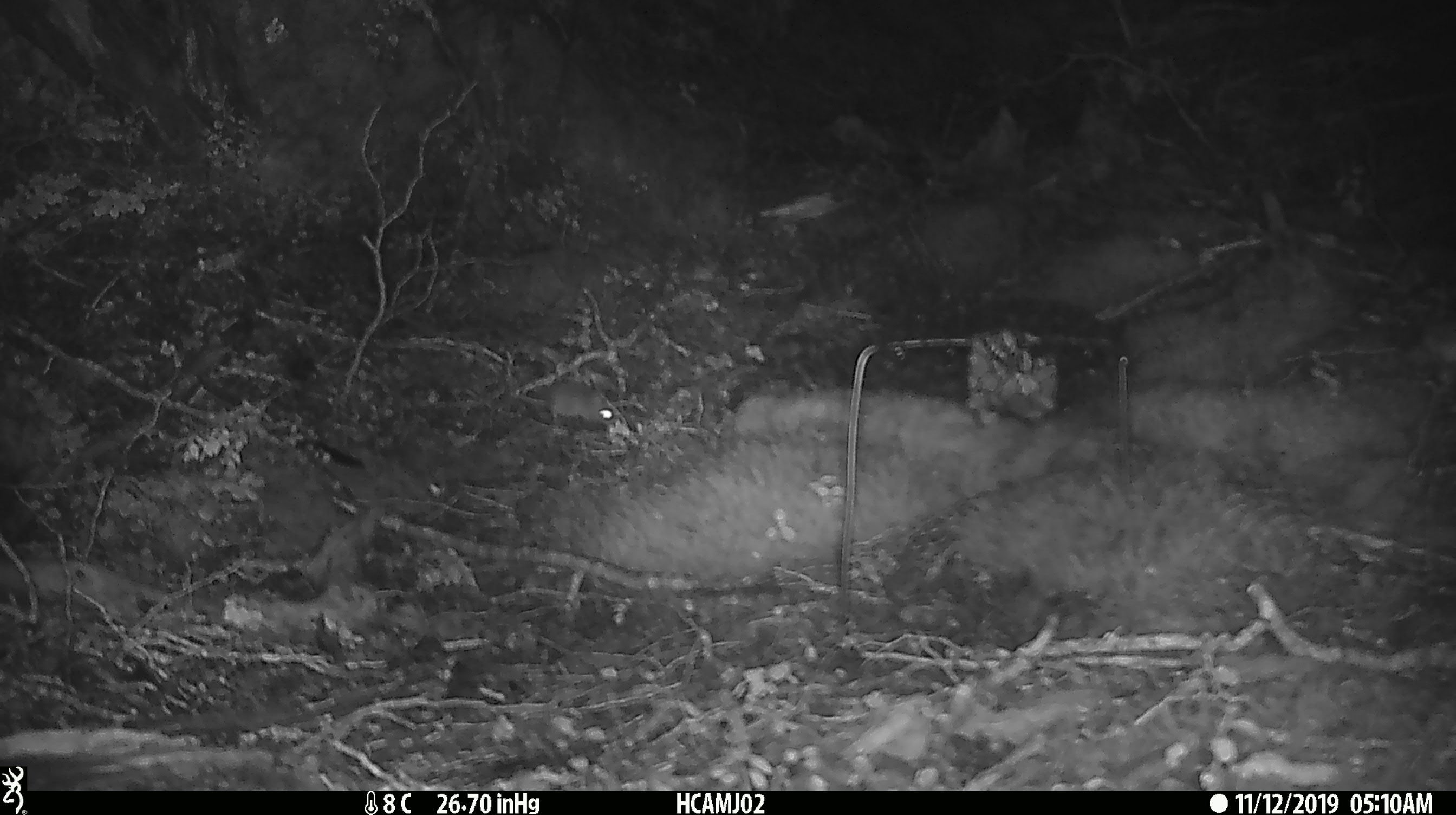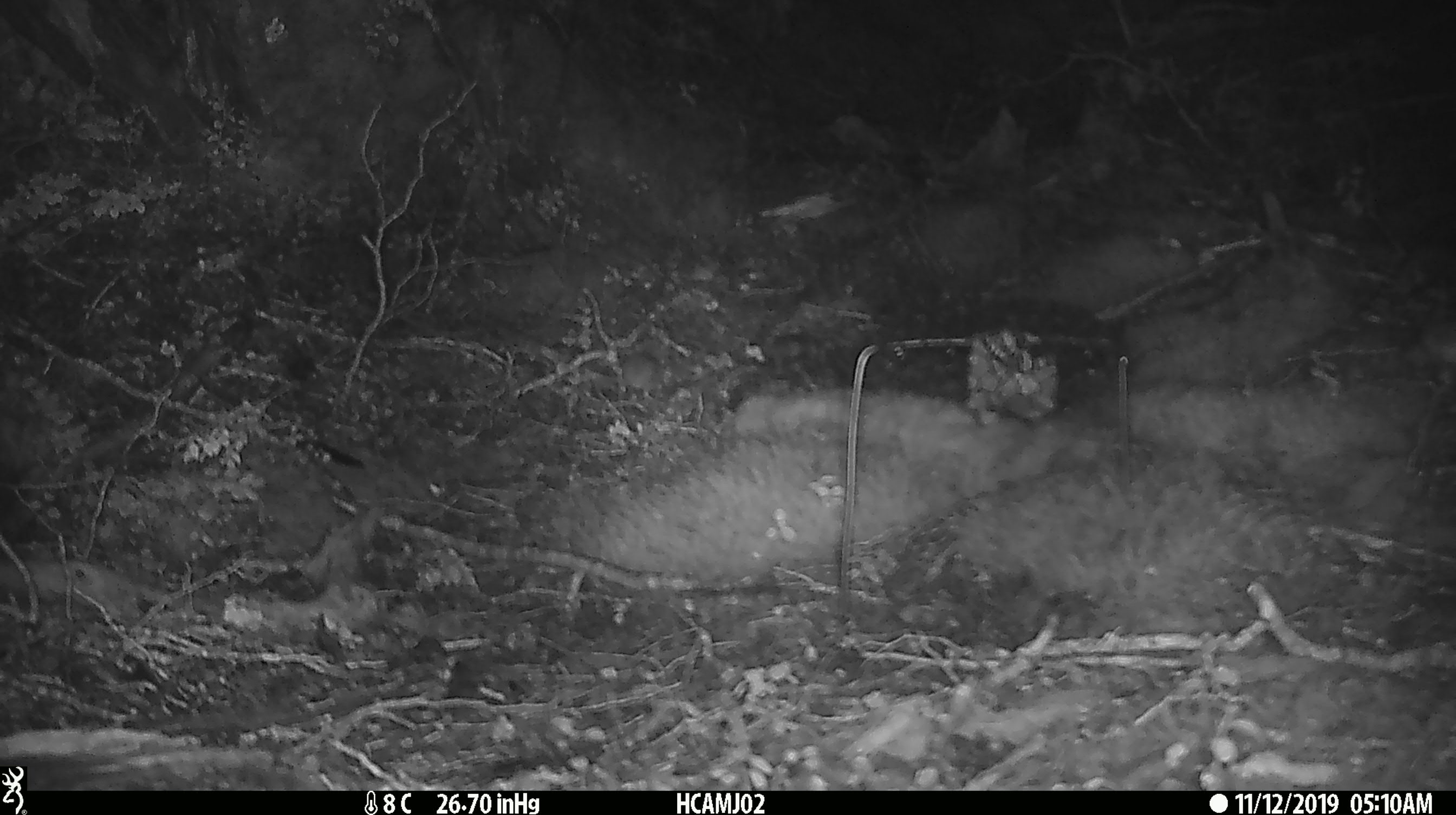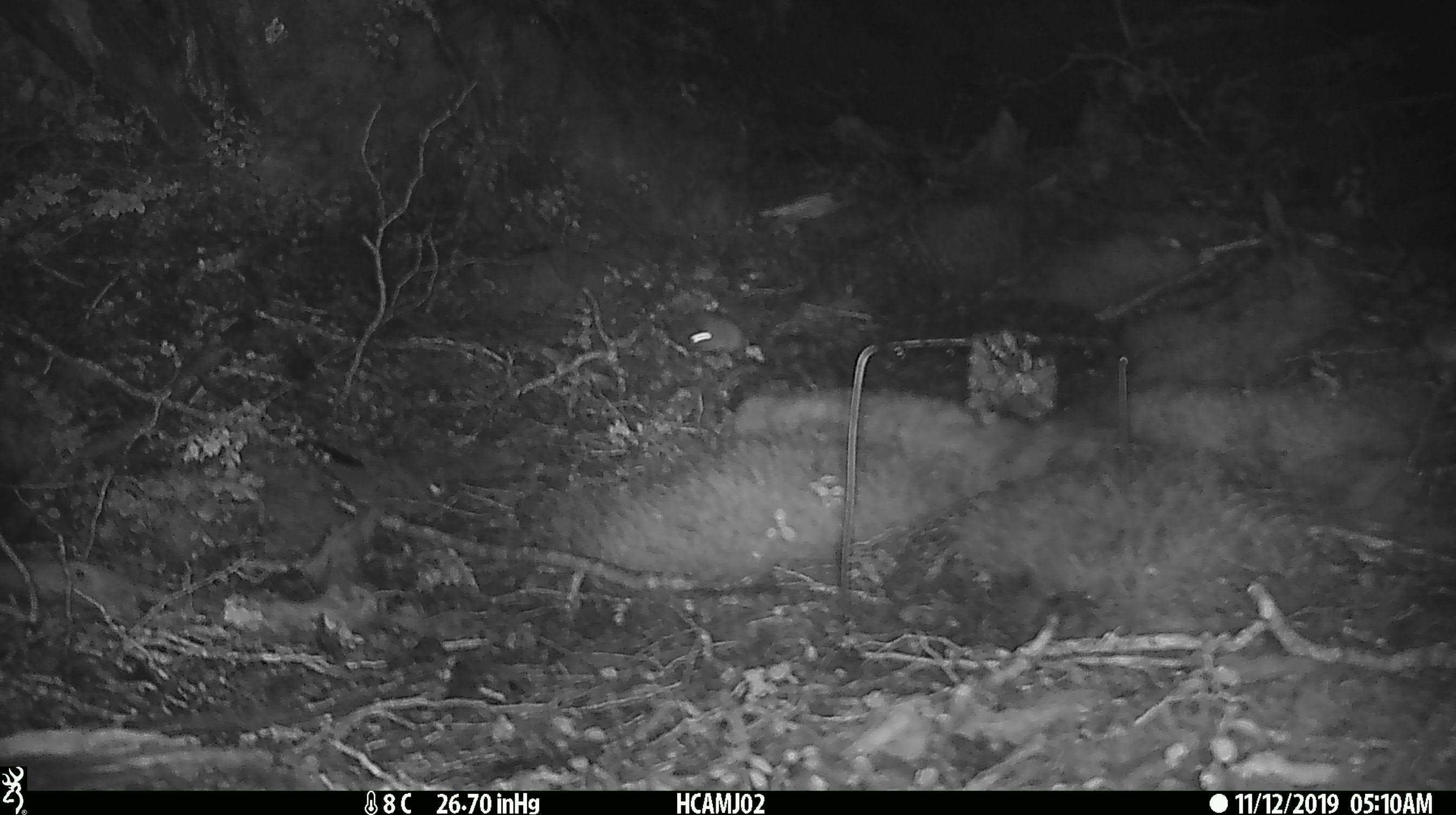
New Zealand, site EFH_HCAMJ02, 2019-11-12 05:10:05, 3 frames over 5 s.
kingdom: Animalia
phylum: Chordata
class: Mammalia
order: Rodentia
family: Muridae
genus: Mus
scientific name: Mus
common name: mouse